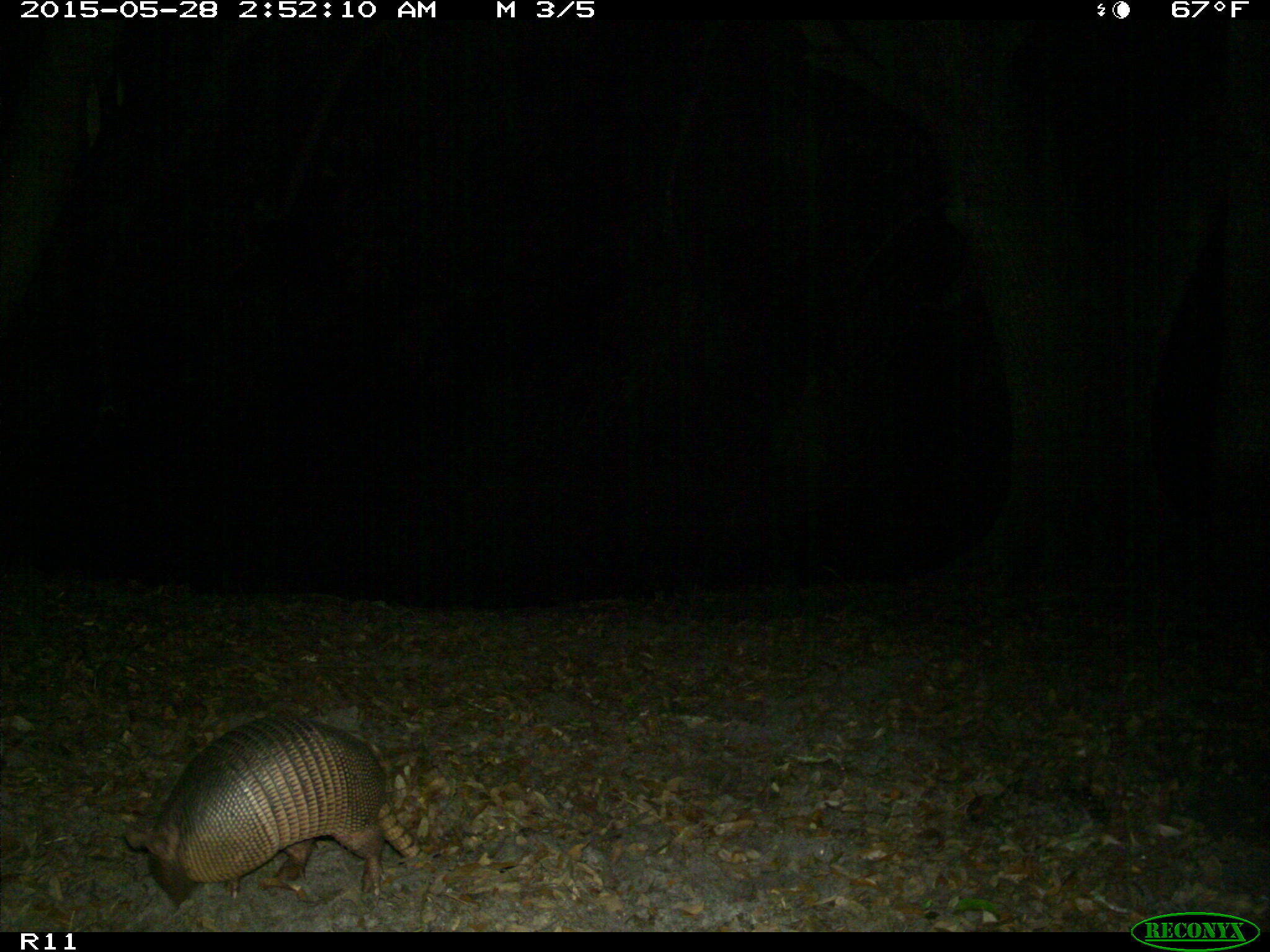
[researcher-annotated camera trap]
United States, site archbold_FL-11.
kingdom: Animalia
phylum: Chordata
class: Mammalia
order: Cingulata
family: Dasypodidae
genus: Dasypus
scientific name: Dasypus novemcinctus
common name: nine-banded armadillo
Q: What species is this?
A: Dasypus novemcinctus (nine-banded armadillo).